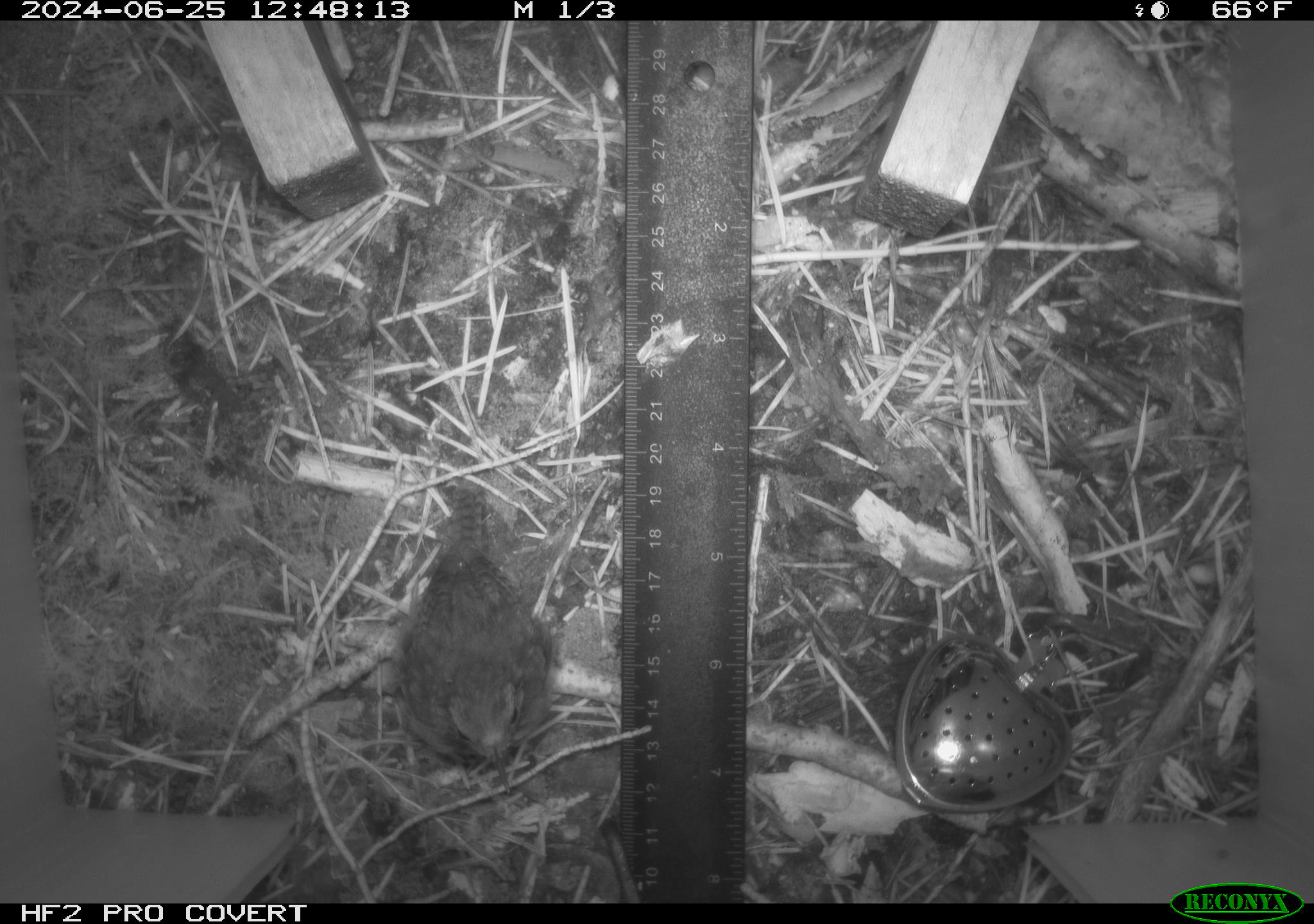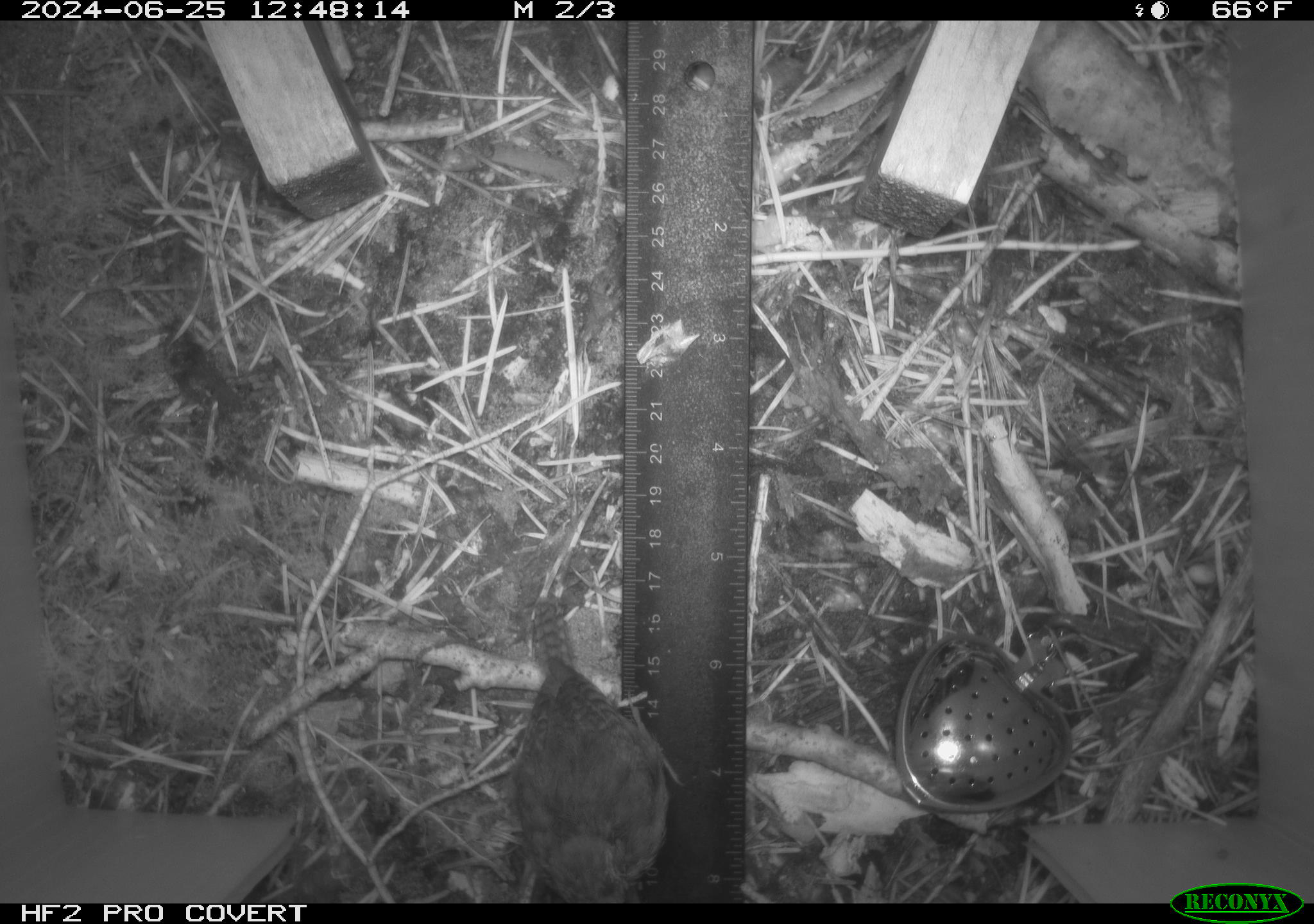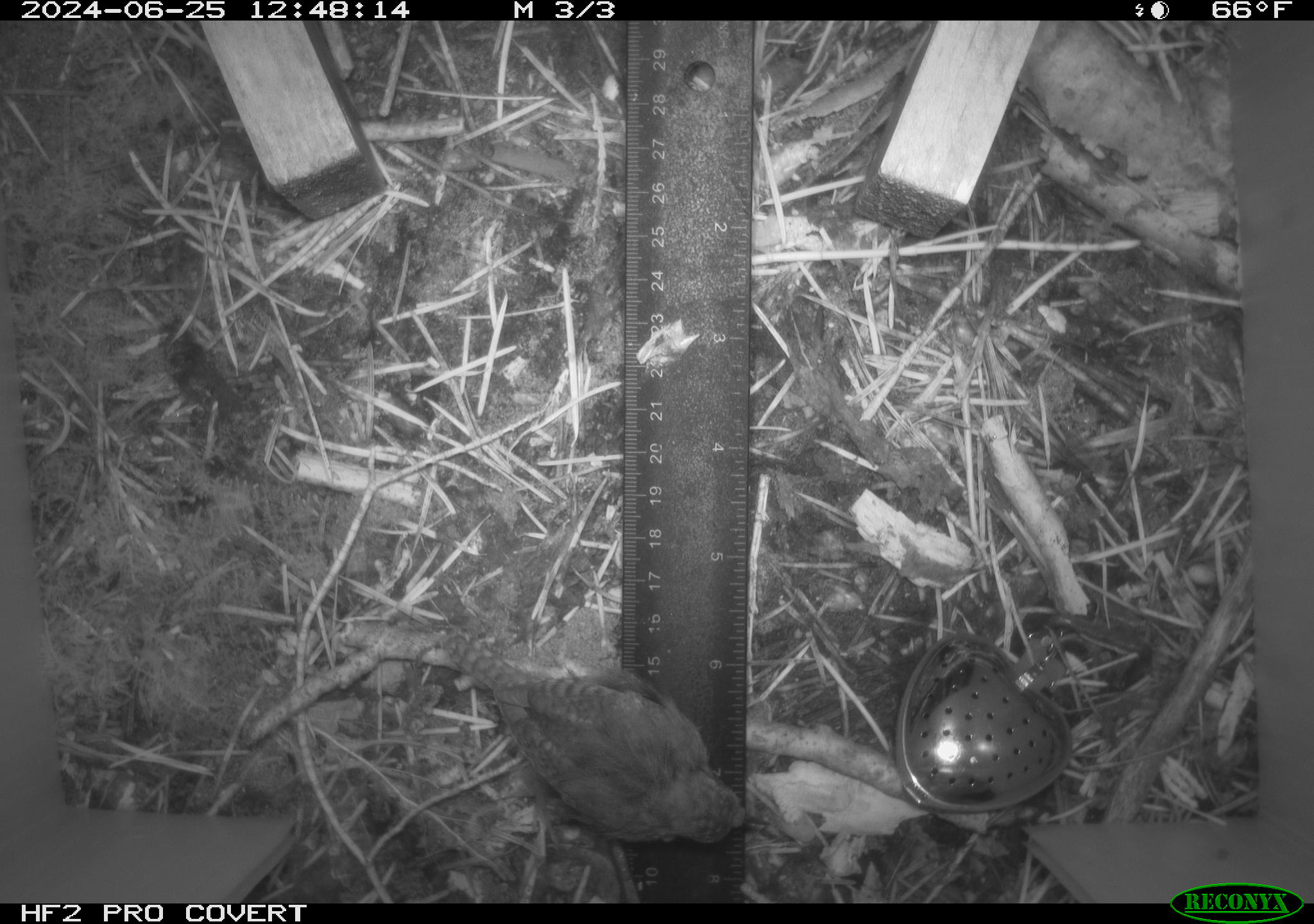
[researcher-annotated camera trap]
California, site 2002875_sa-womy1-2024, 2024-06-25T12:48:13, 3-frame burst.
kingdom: Animalia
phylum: Chordata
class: Aves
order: Passeriformes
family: Troglodytidae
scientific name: Troglodytidae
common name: wren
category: troglodytidae family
Troglodytidae family (wren) (Troglodytidae).